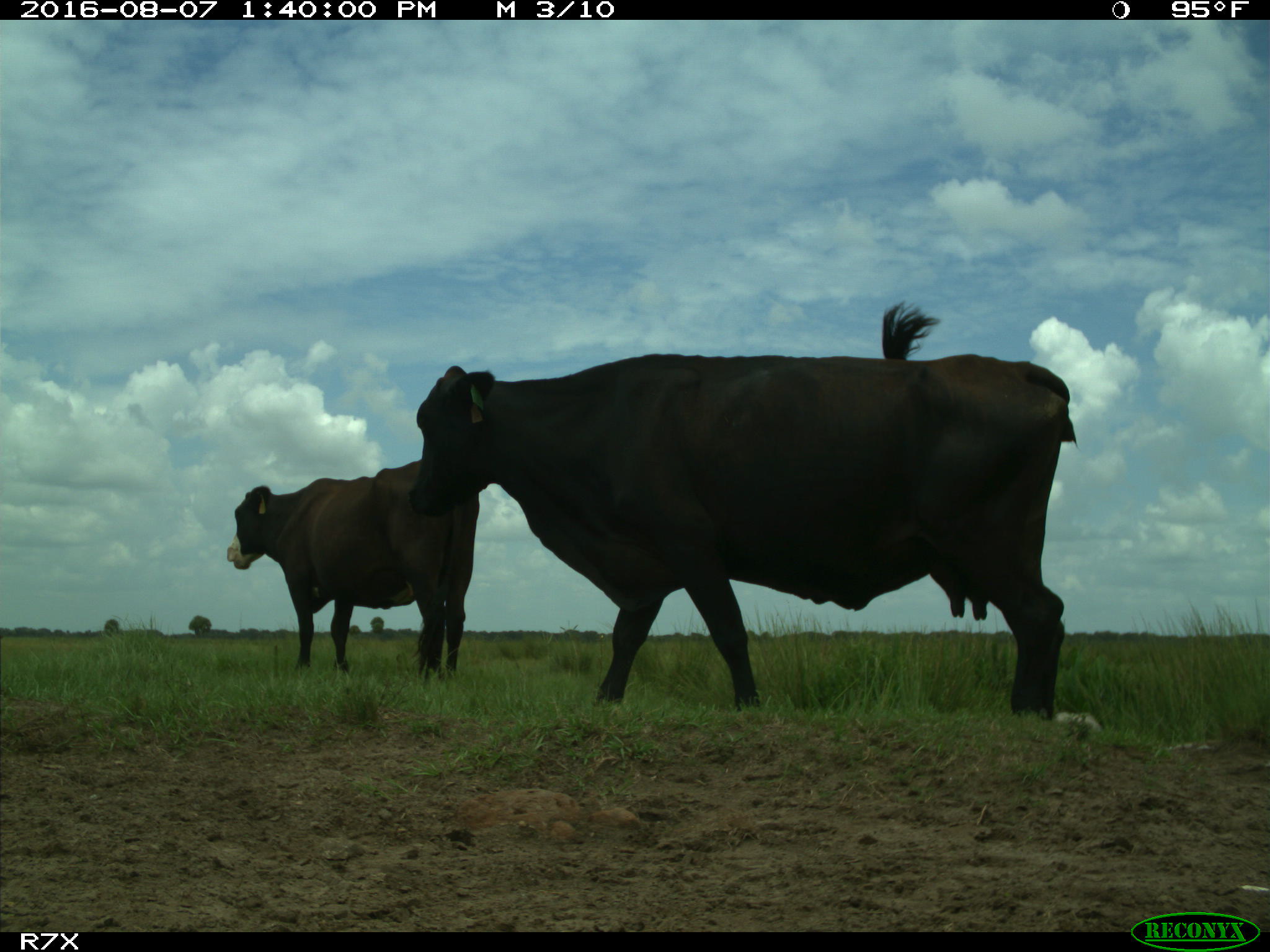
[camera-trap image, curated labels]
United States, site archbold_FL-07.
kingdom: Animalia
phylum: Chordata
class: Mammalia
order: Artiodactyla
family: Bovidae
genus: Bos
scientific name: Bos taurus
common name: domestic cow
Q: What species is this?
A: Bos taurus (domestic cow).